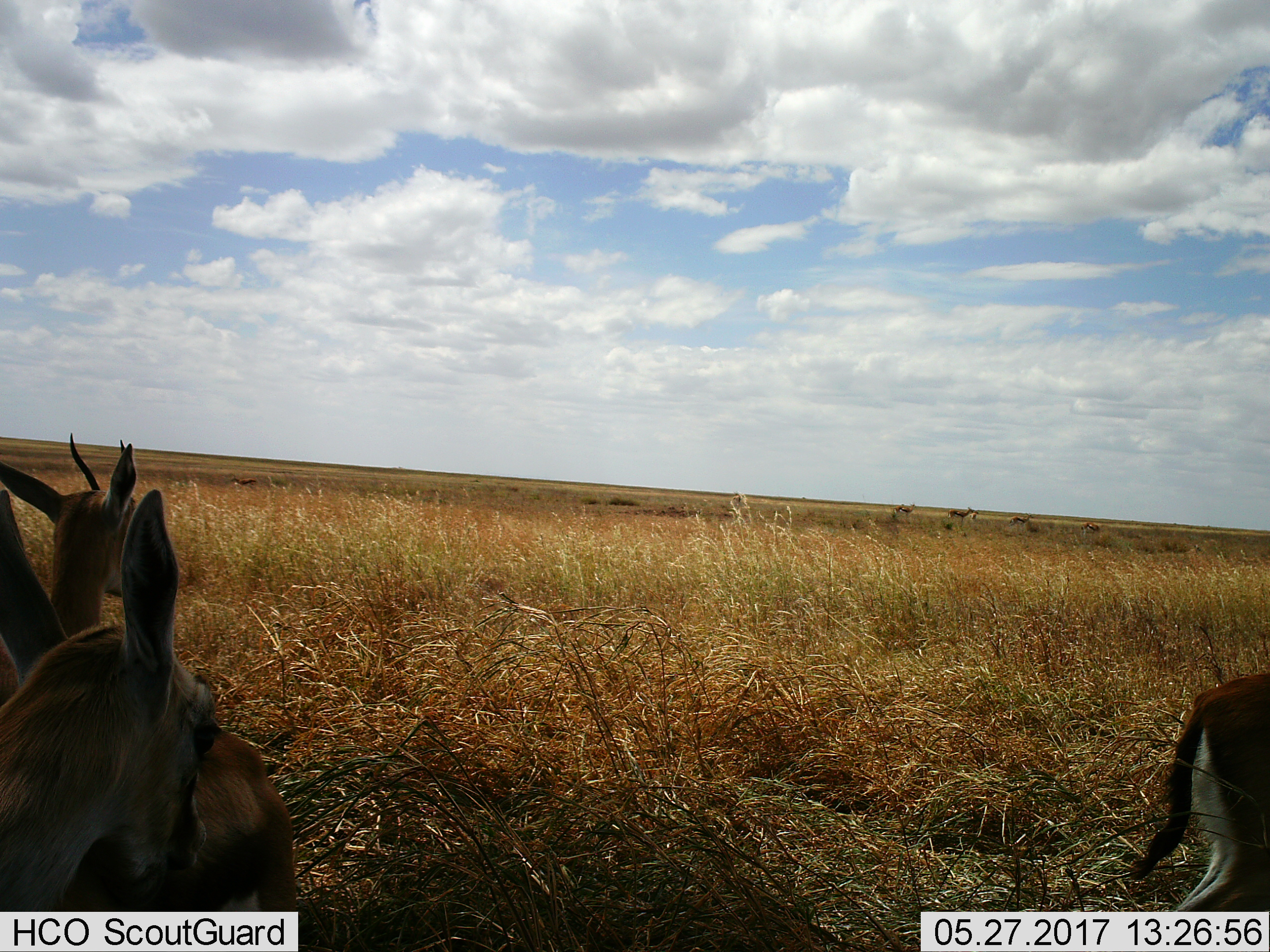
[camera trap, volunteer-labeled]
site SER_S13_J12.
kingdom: Animalia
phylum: Chordata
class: Mammalia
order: Artiodactyla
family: Bovidae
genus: Eudorcas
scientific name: Eudorcas thomsonii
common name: thomson's gazelle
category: gazellethomsons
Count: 7.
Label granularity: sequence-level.